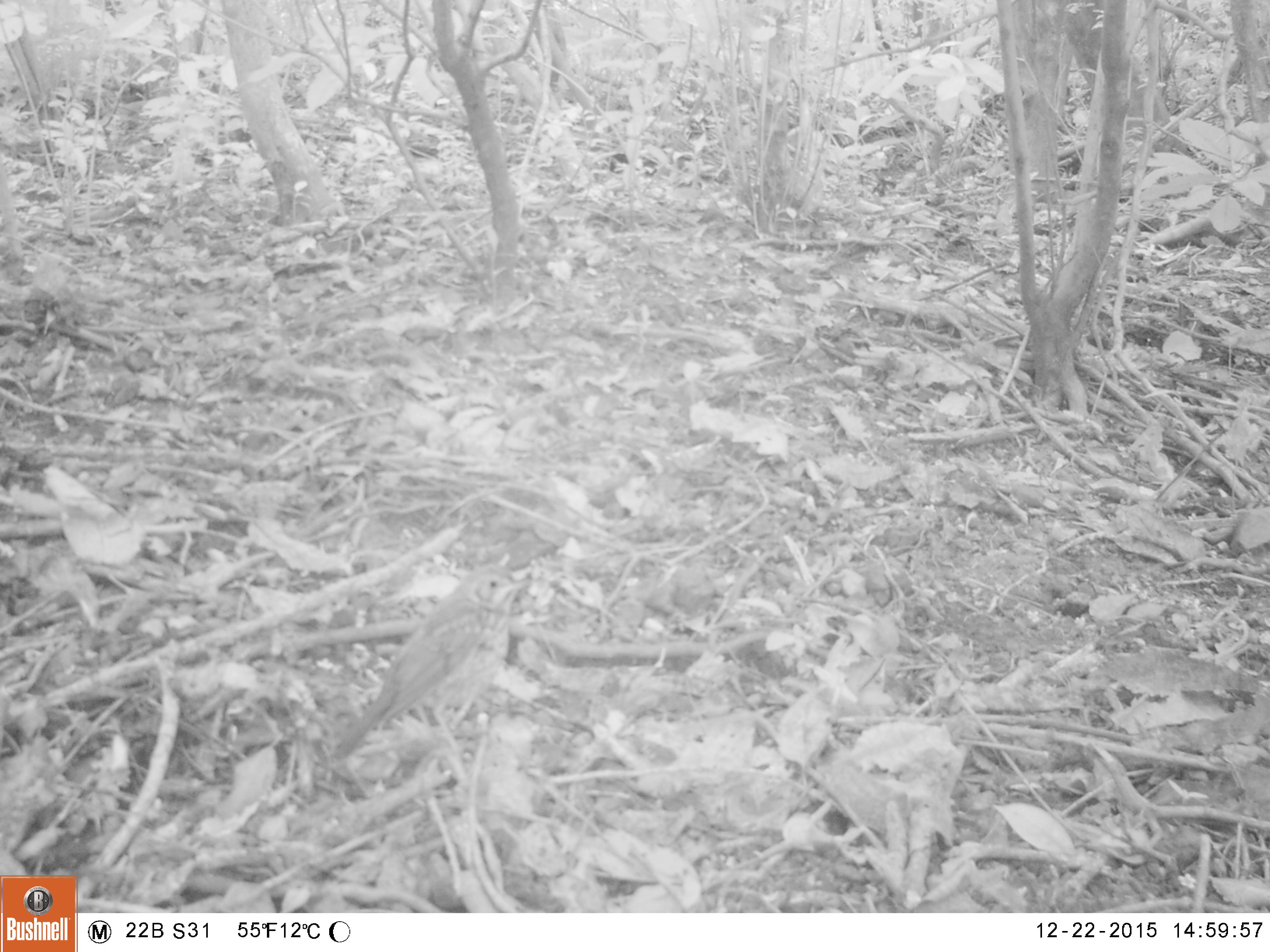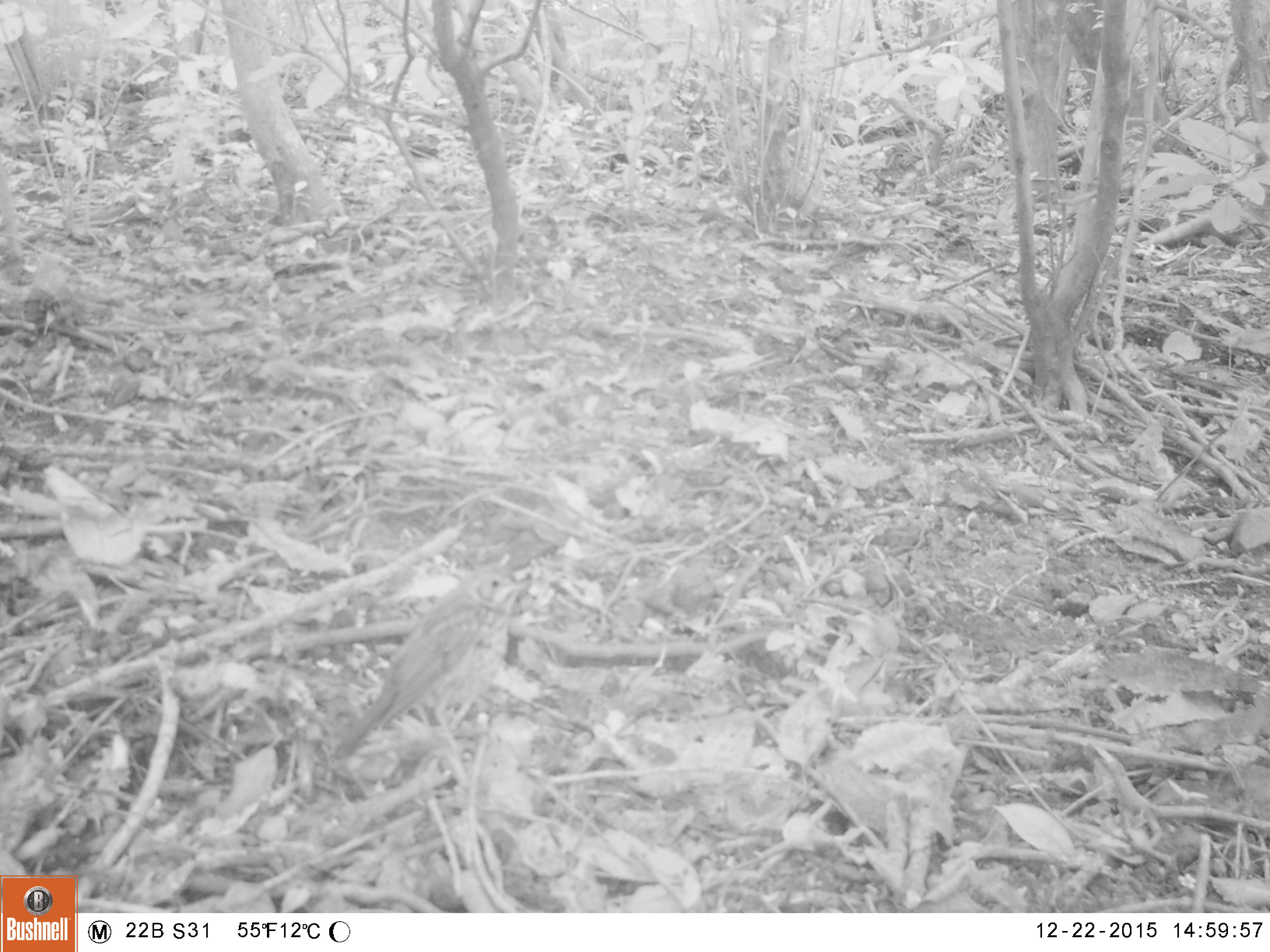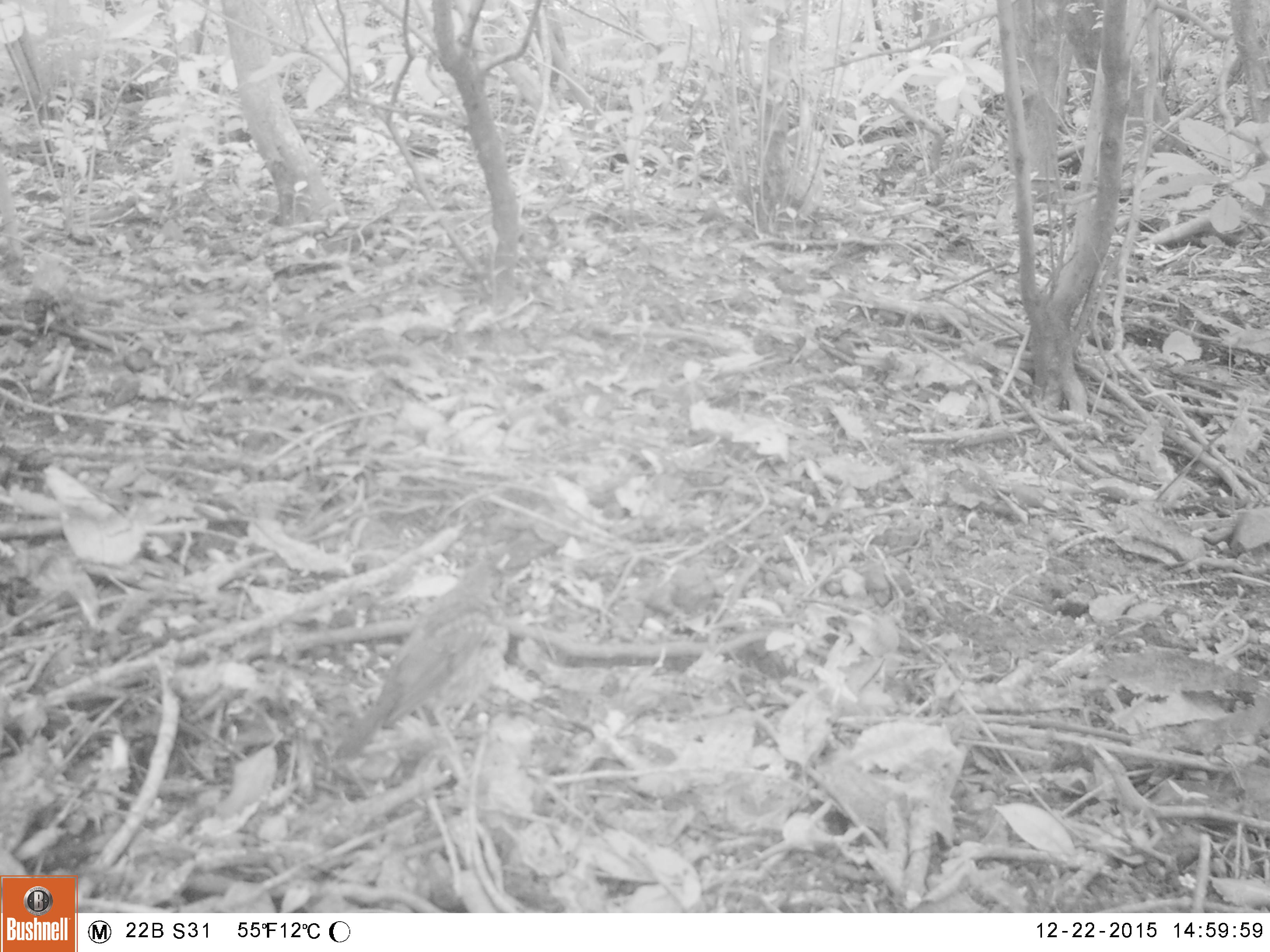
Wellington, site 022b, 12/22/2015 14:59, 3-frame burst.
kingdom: Animalia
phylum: Chordata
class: Aves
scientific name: Aves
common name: bird